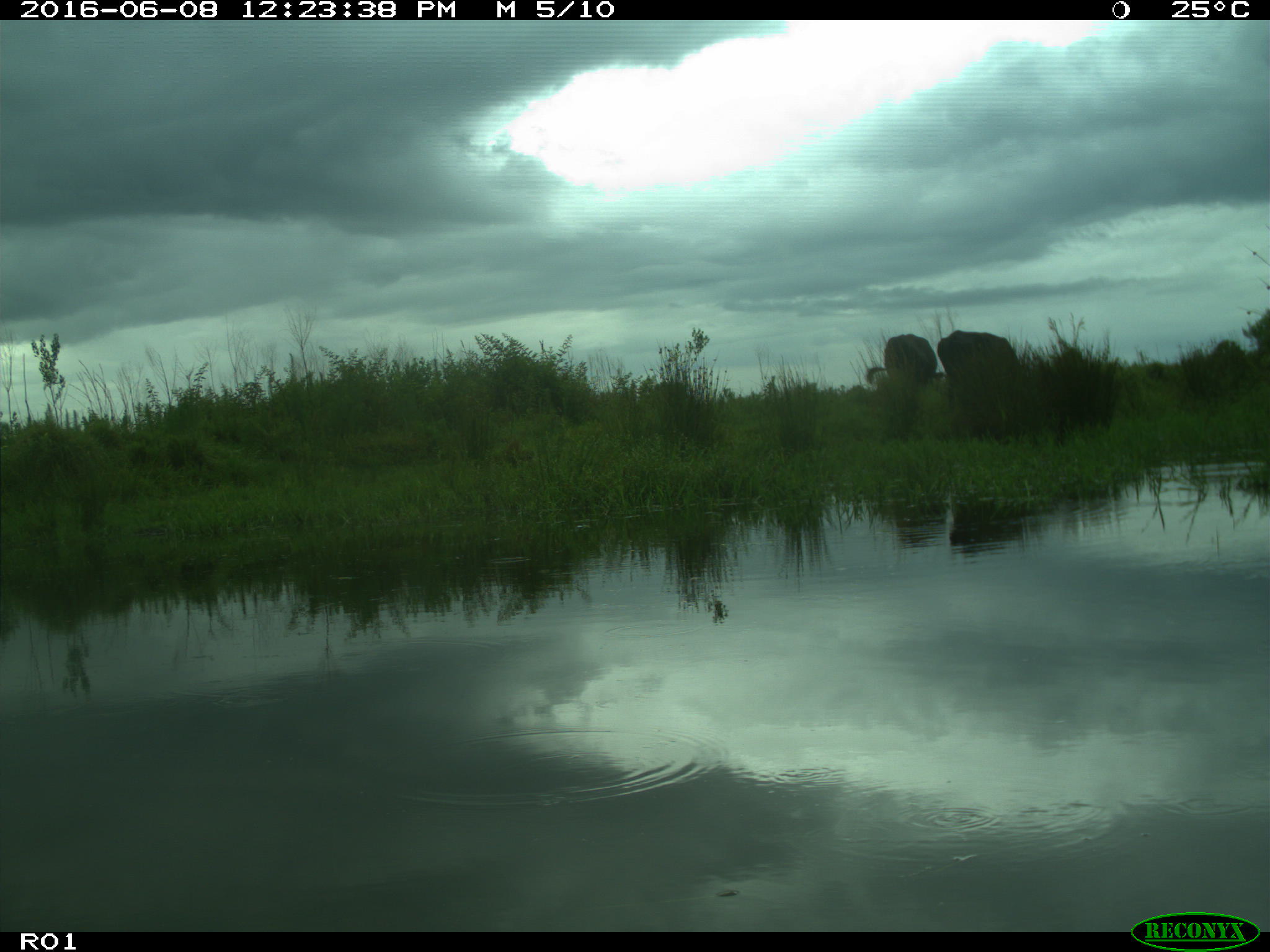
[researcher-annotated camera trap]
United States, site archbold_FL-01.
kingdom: Animalia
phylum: Chordata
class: Mammalia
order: Artiodactyla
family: Bovidae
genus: Bos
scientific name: Bos taurus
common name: domestic cow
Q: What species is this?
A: Bos taurus (domestic cow).